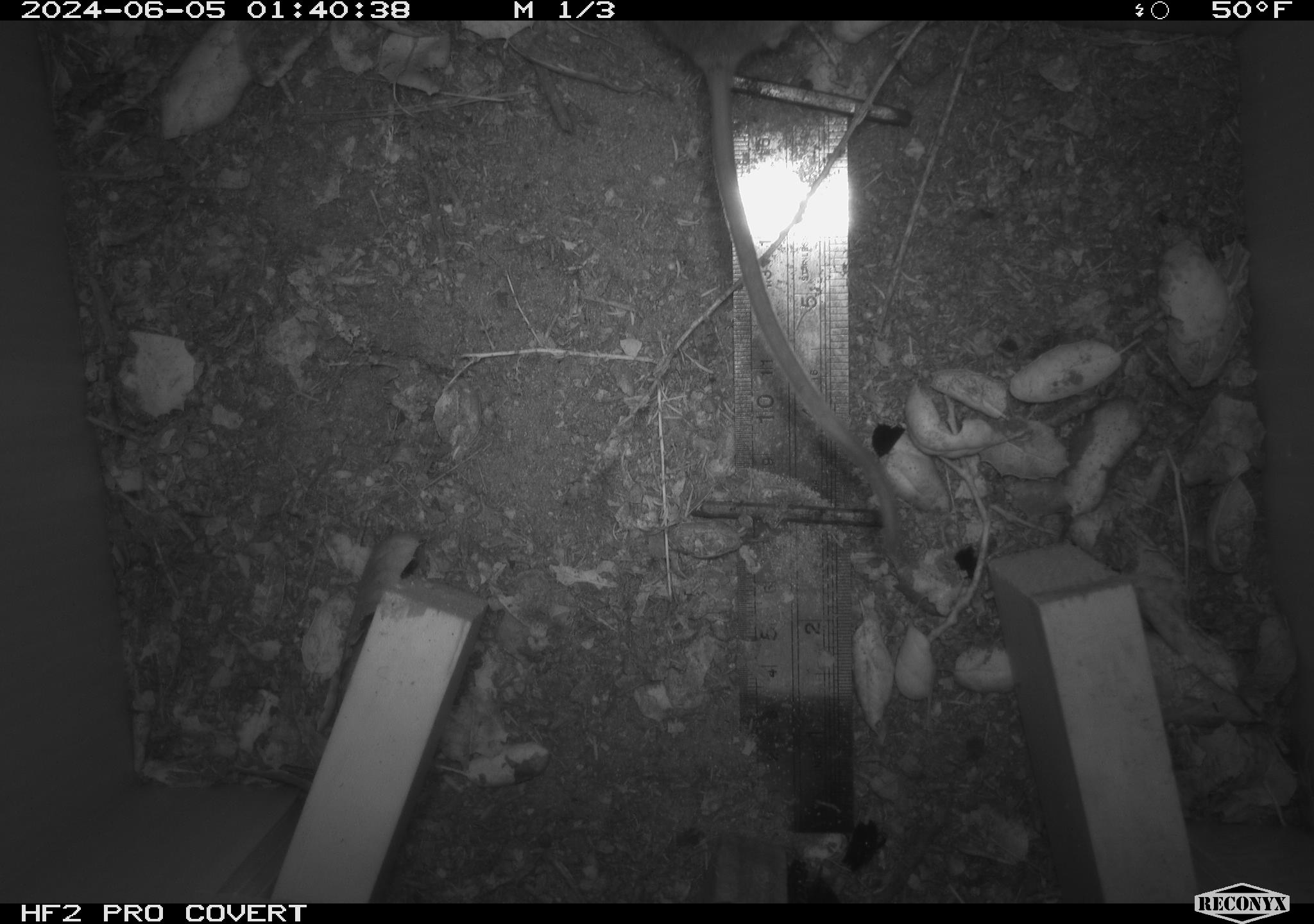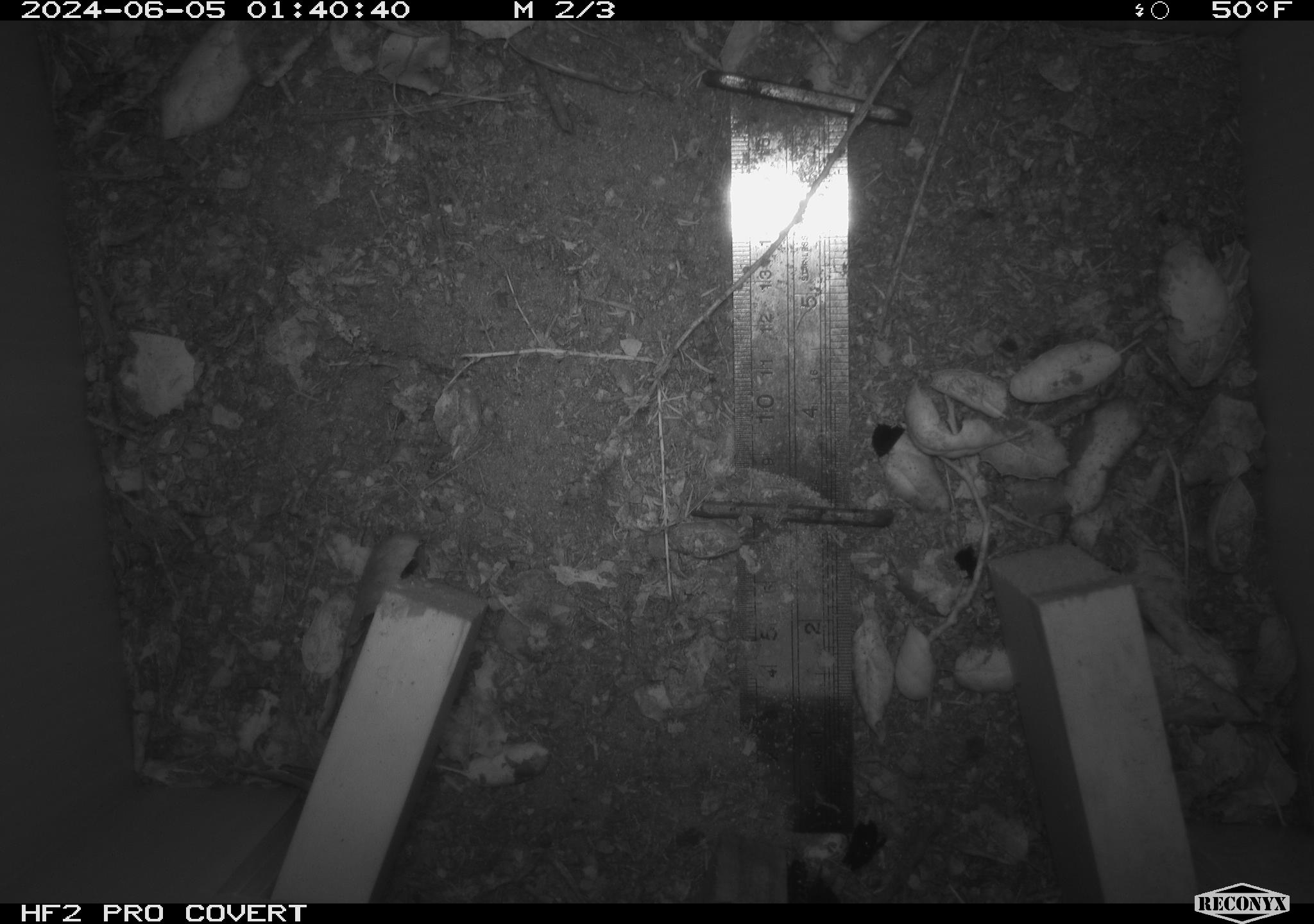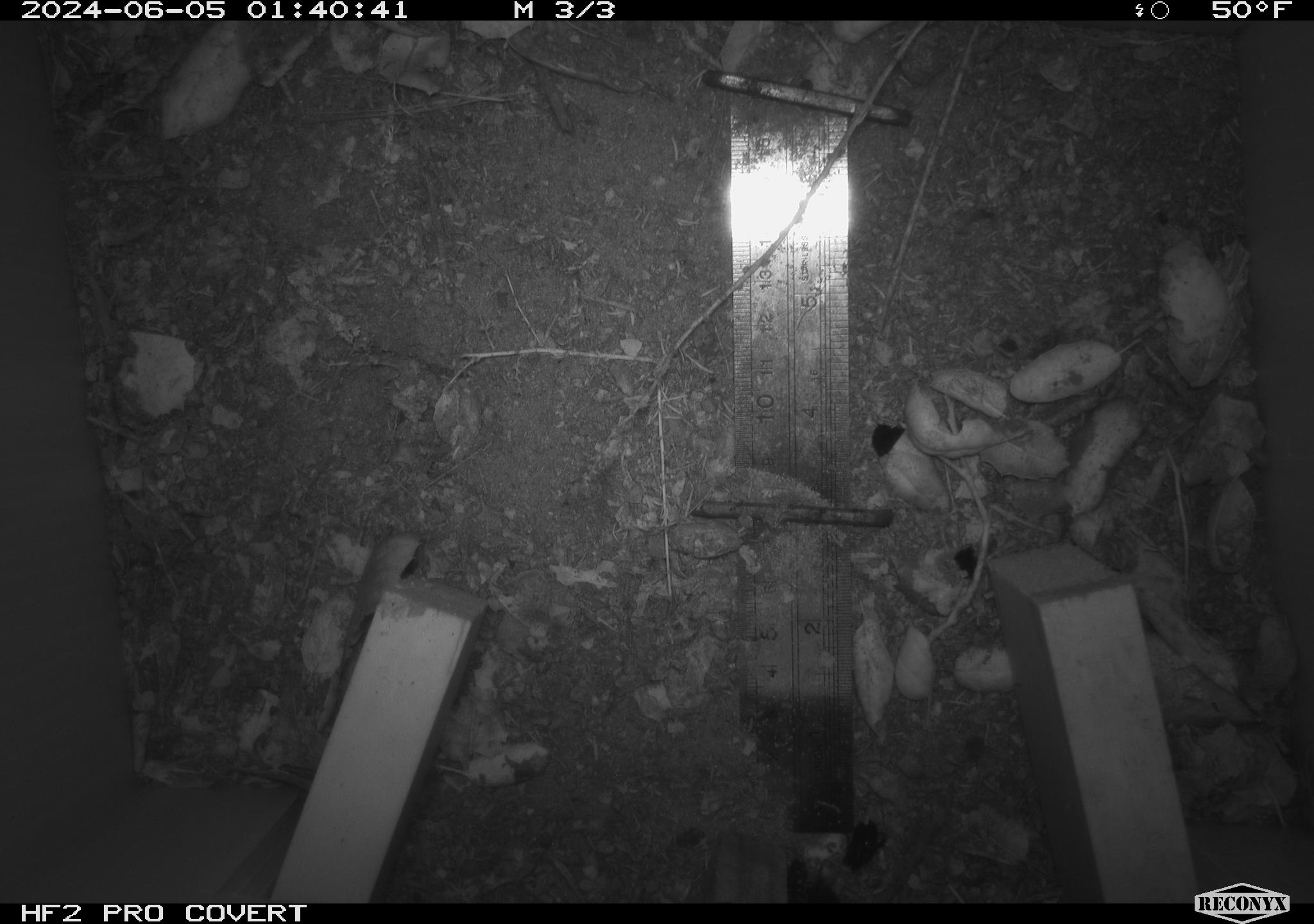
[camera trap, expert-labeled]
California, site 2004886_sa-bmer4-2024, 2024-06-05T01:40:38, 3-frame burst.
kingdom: Animalia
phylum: Chordata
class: Mammalia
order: Rodentia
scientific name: Rodentia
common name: woodrat or rat or mouse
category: woodrat or rat or mouse species